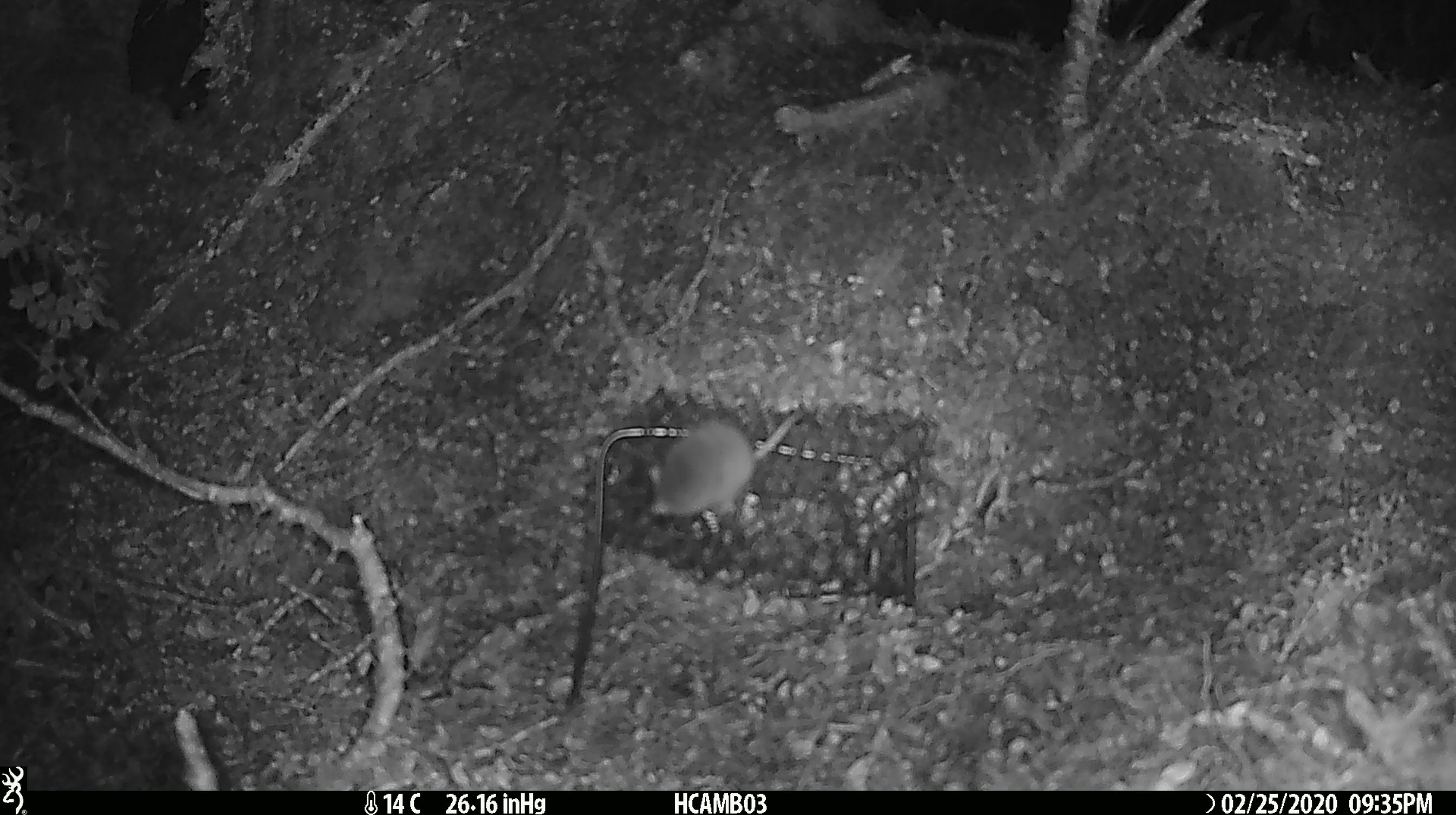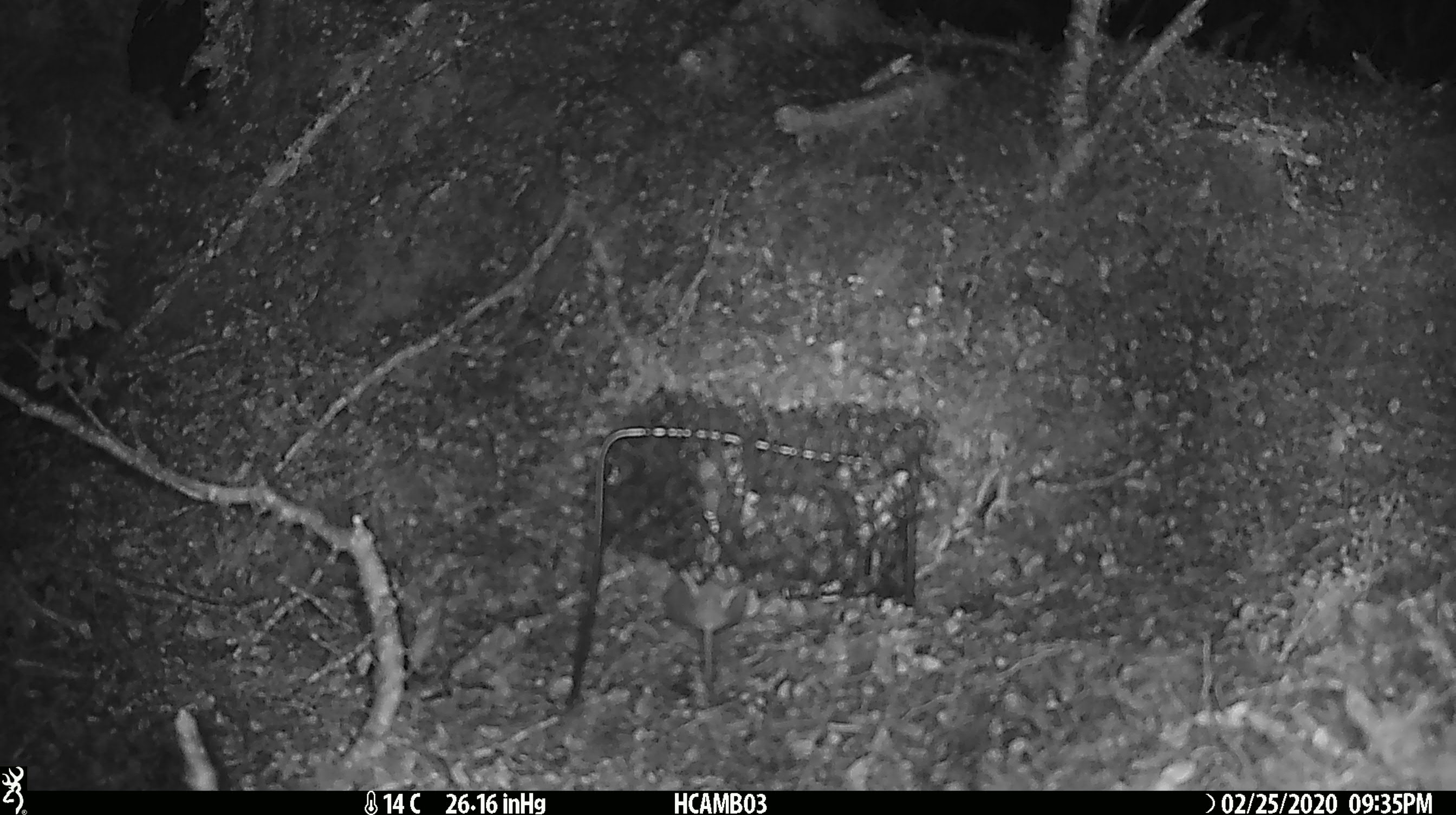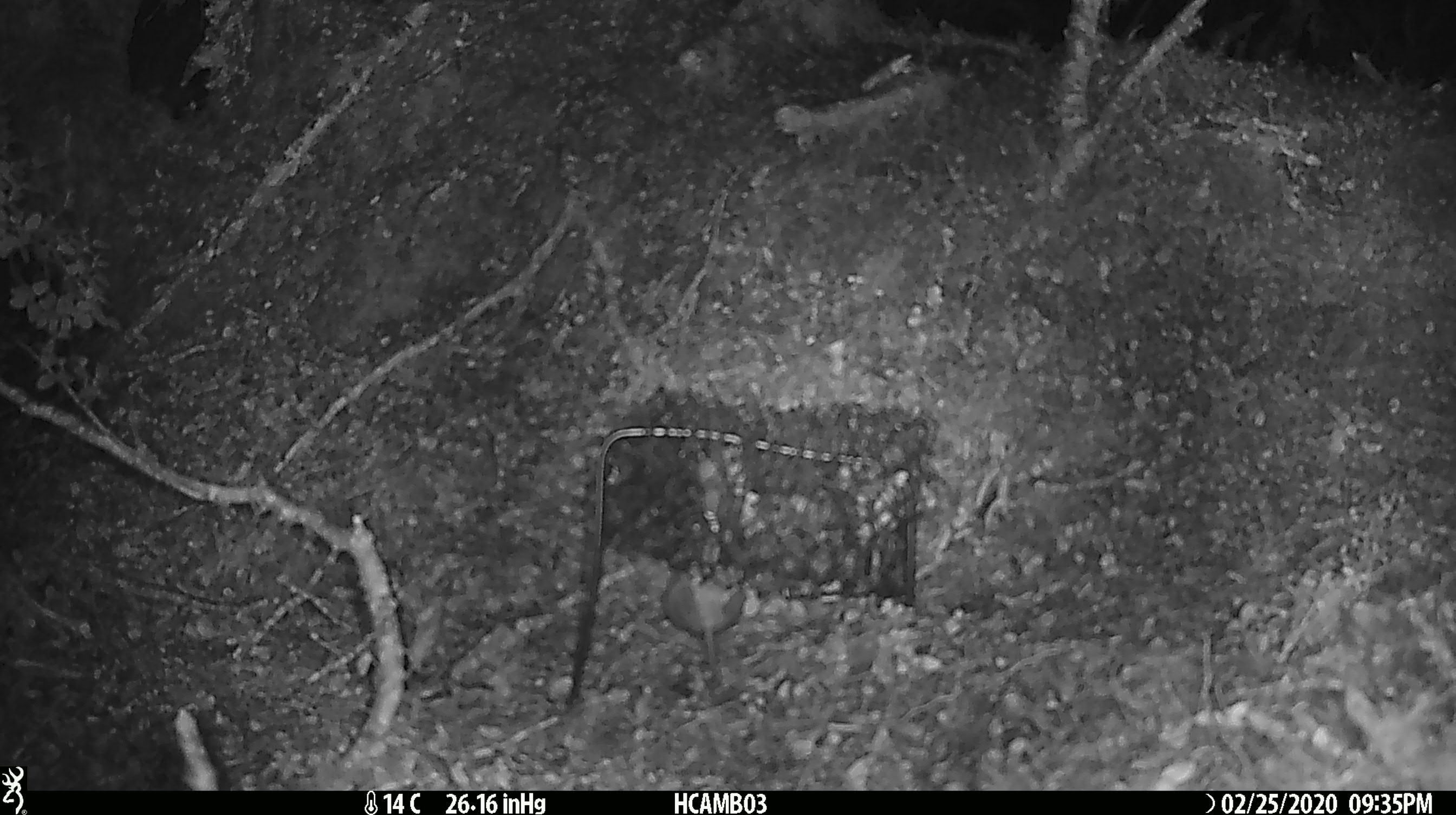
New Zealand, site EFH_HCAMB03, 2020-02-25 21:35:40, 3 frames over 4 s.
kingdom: Animalia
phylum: Chordata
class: Mammalia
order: Rodentia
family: Muridae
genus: Mus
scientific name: Mus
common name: mouse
Mouse (Mus).